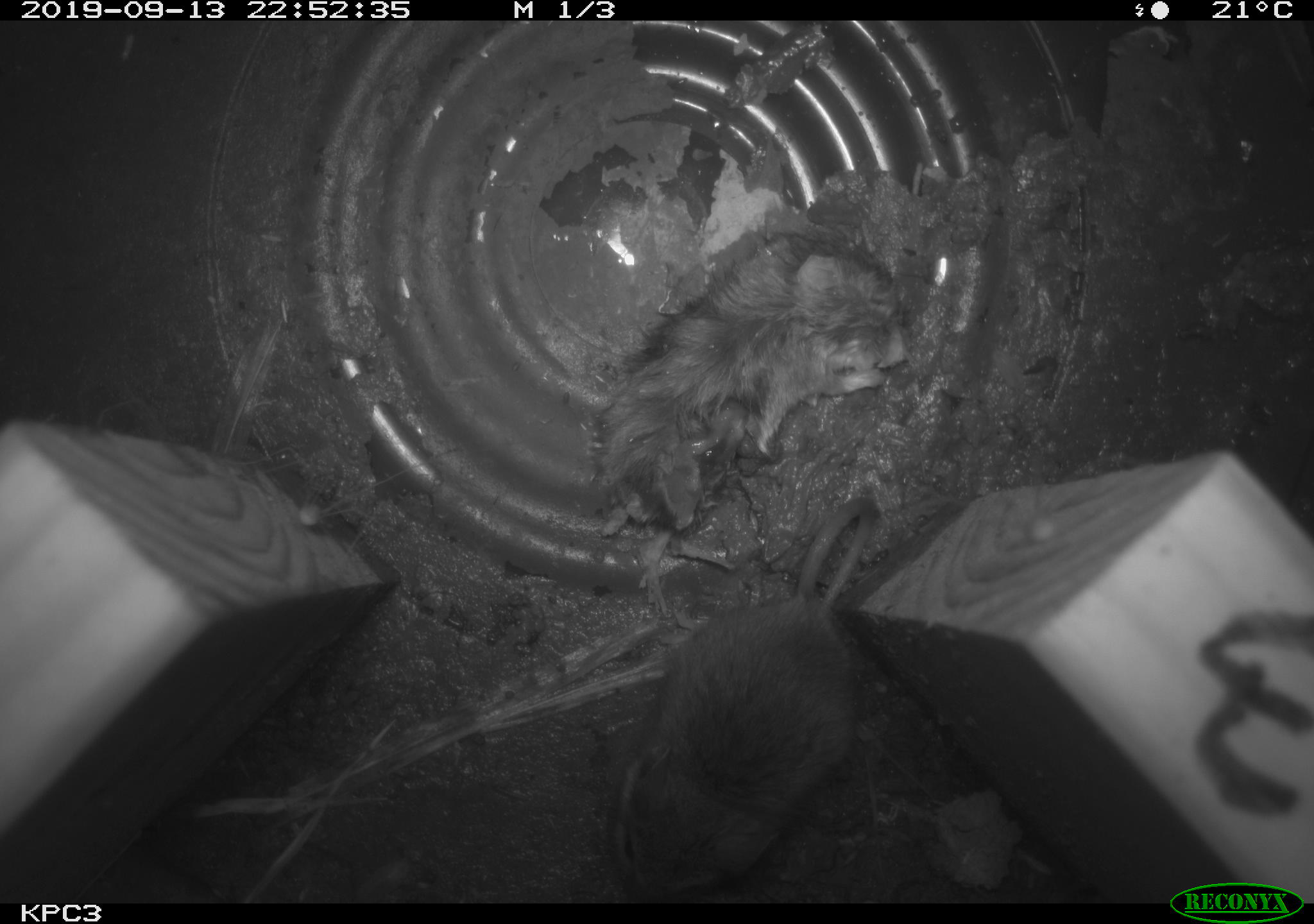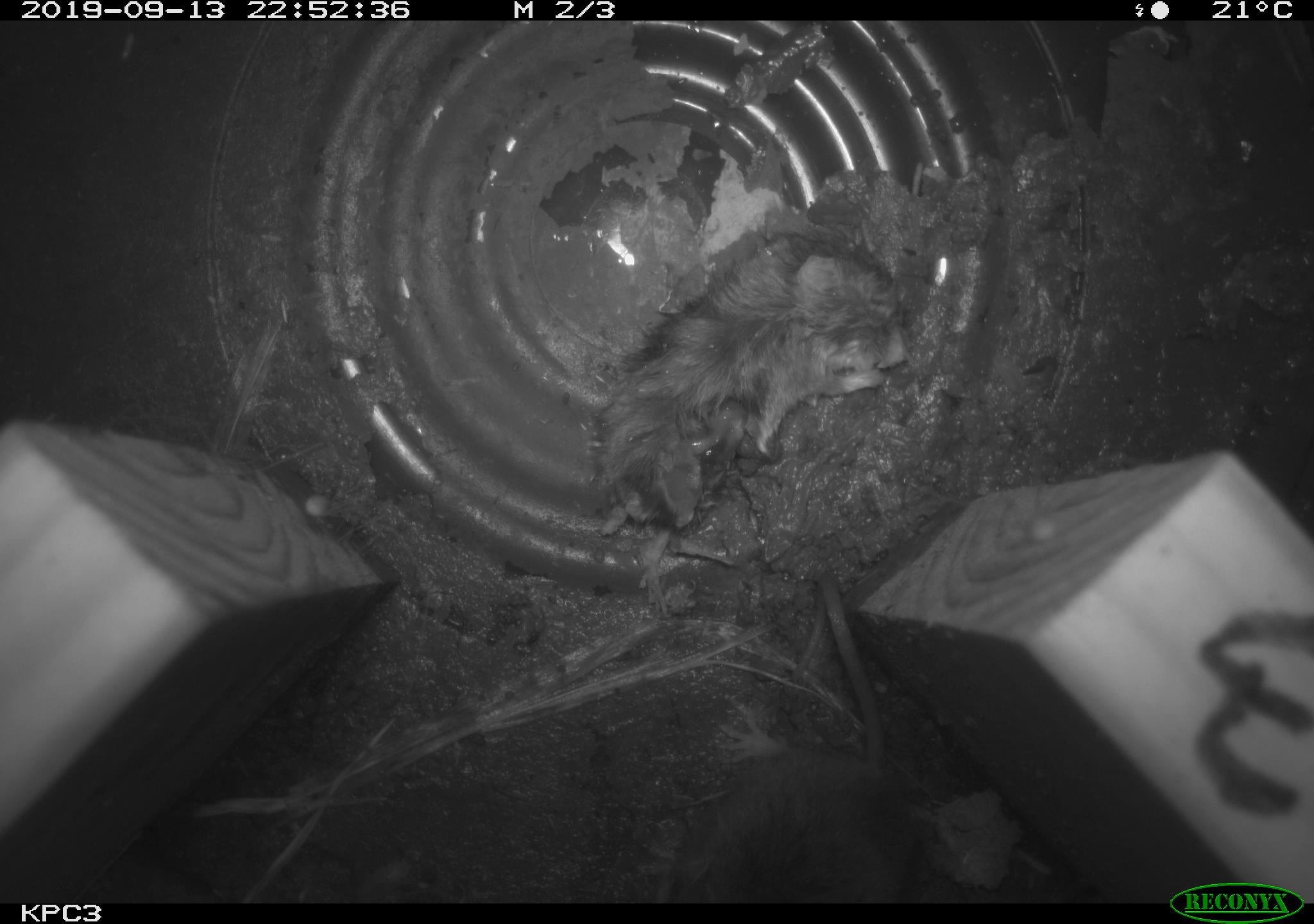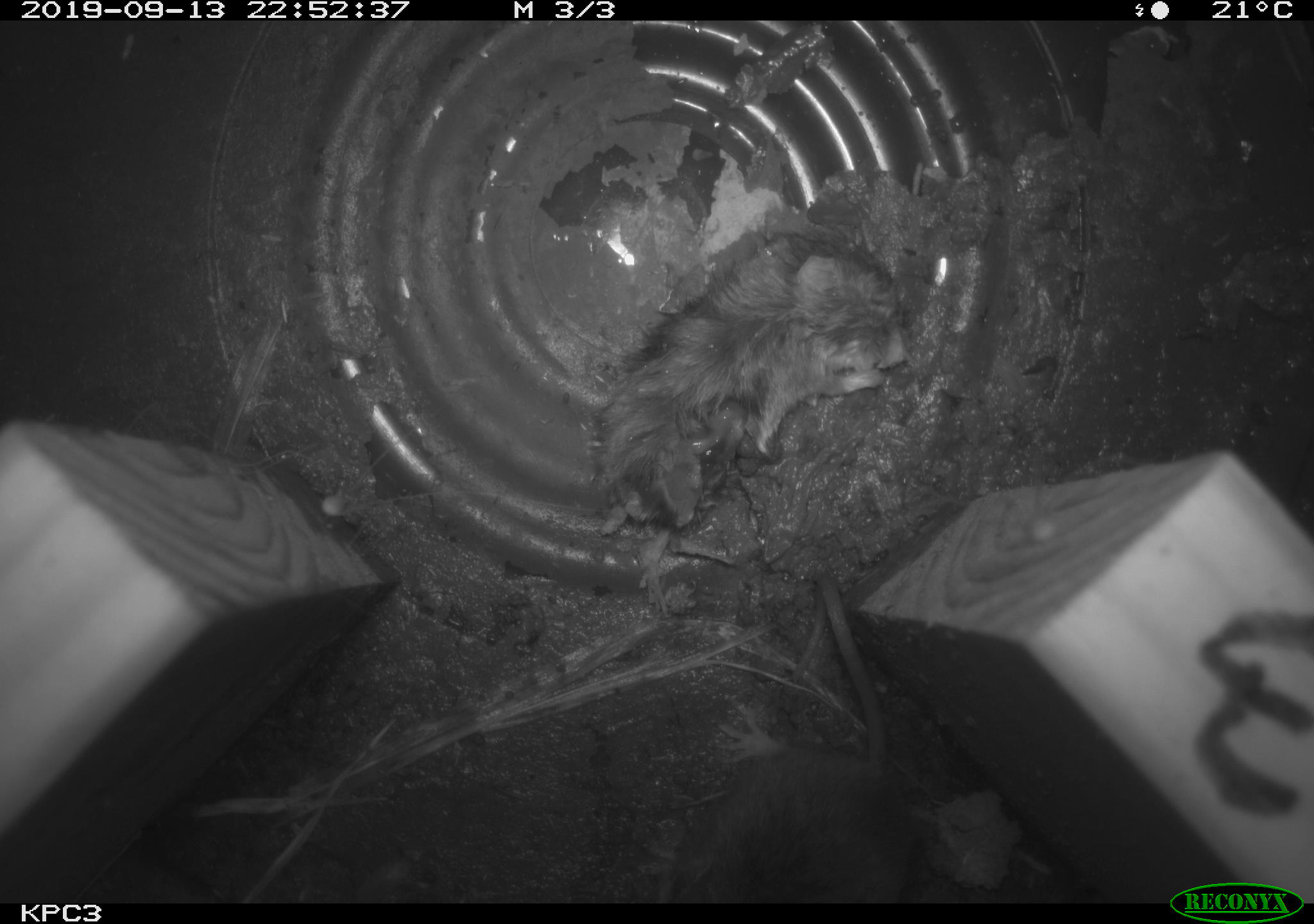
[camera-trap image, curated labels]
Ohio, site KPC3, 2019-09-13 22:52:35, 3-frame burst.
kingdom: Animalia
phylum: Chordata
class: Mammalia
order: Rodentia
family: Cricetidae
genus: Peromyscus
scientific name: Peromyscus leucopus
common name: white-footed mouse